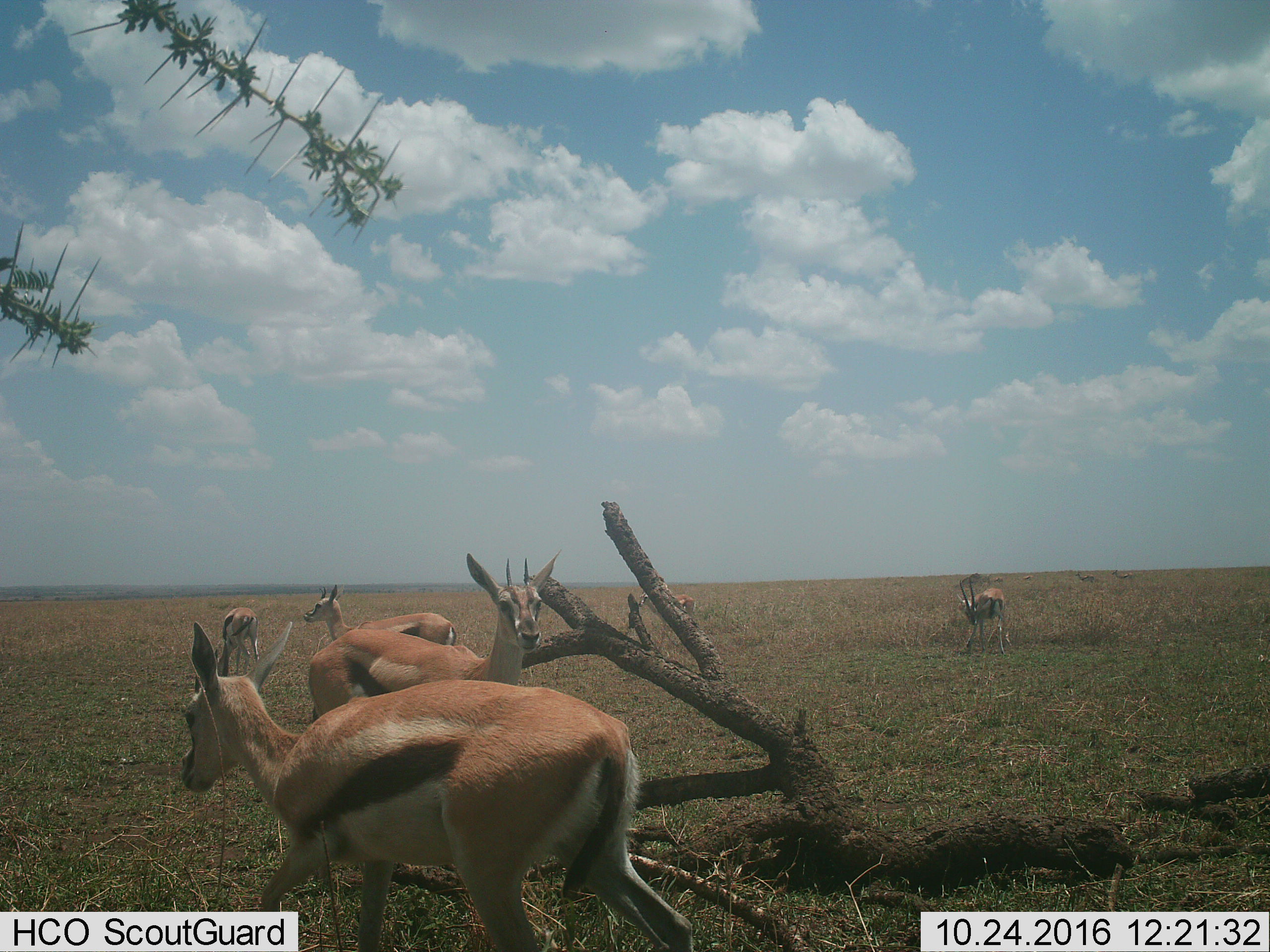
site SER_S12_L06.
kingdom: Animalia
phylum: Chordata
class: Mammalia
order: Artiodactyla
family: Bovidae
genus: Eudorcas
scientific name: Eudorcas thomsonii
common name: thomson's gazelle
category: gazellethomsons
Gazellethomsons (thomson's gazelle) (Eudorcas thomsonii), count 6. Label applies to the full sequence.